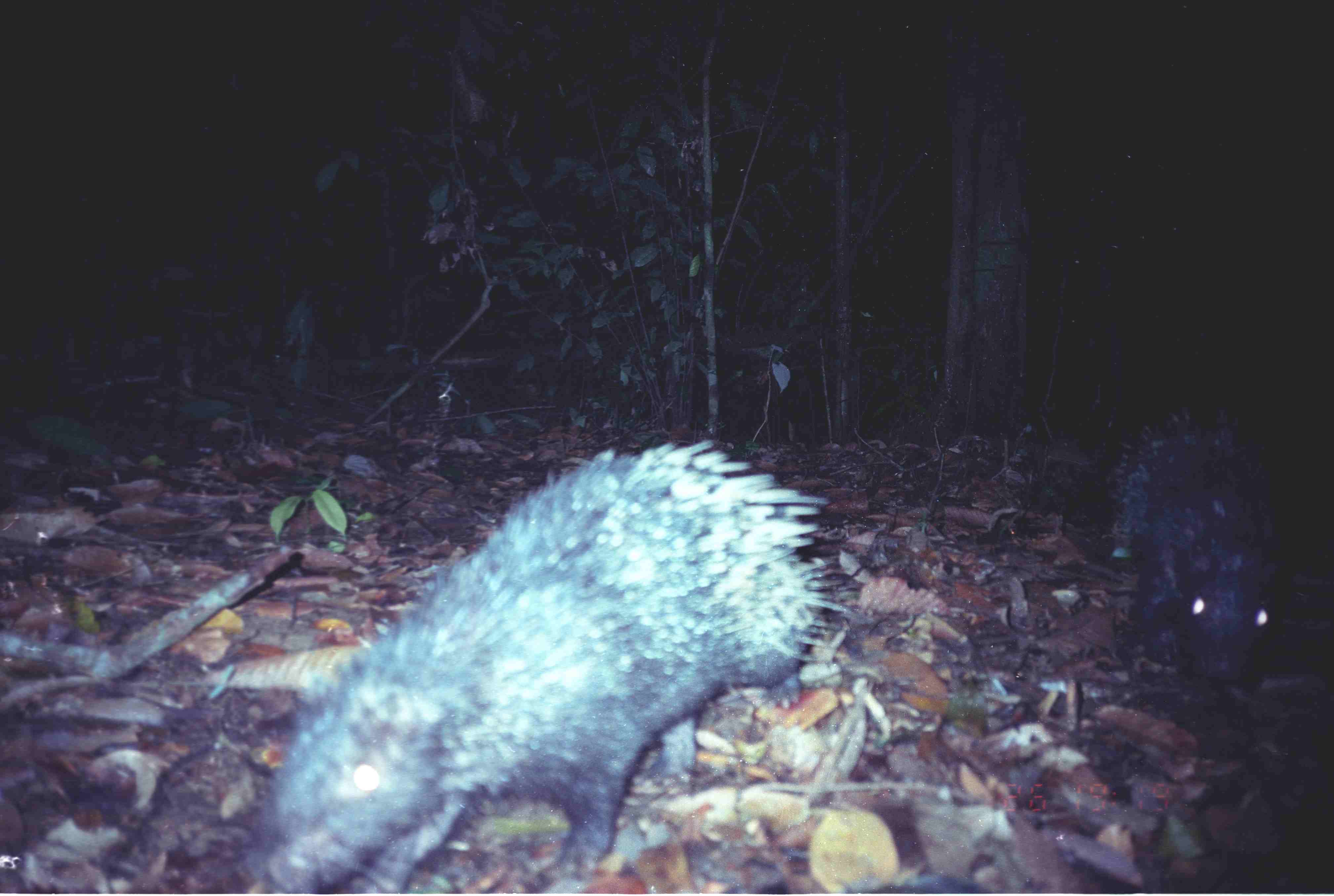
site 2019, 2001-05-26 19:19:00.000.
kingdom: Animalia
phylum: Chordata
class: Mammalia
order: Rodentia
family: Hystricidae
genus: Hystrix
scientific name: Hystrix brachyura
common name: east asian porcupine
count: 2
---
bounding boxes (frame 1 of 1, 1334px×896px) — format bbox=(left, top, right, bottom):
hystrix brachyura: bbox=(238, 438, 860, 894); bbox=(1104, 406, 1277, 682)